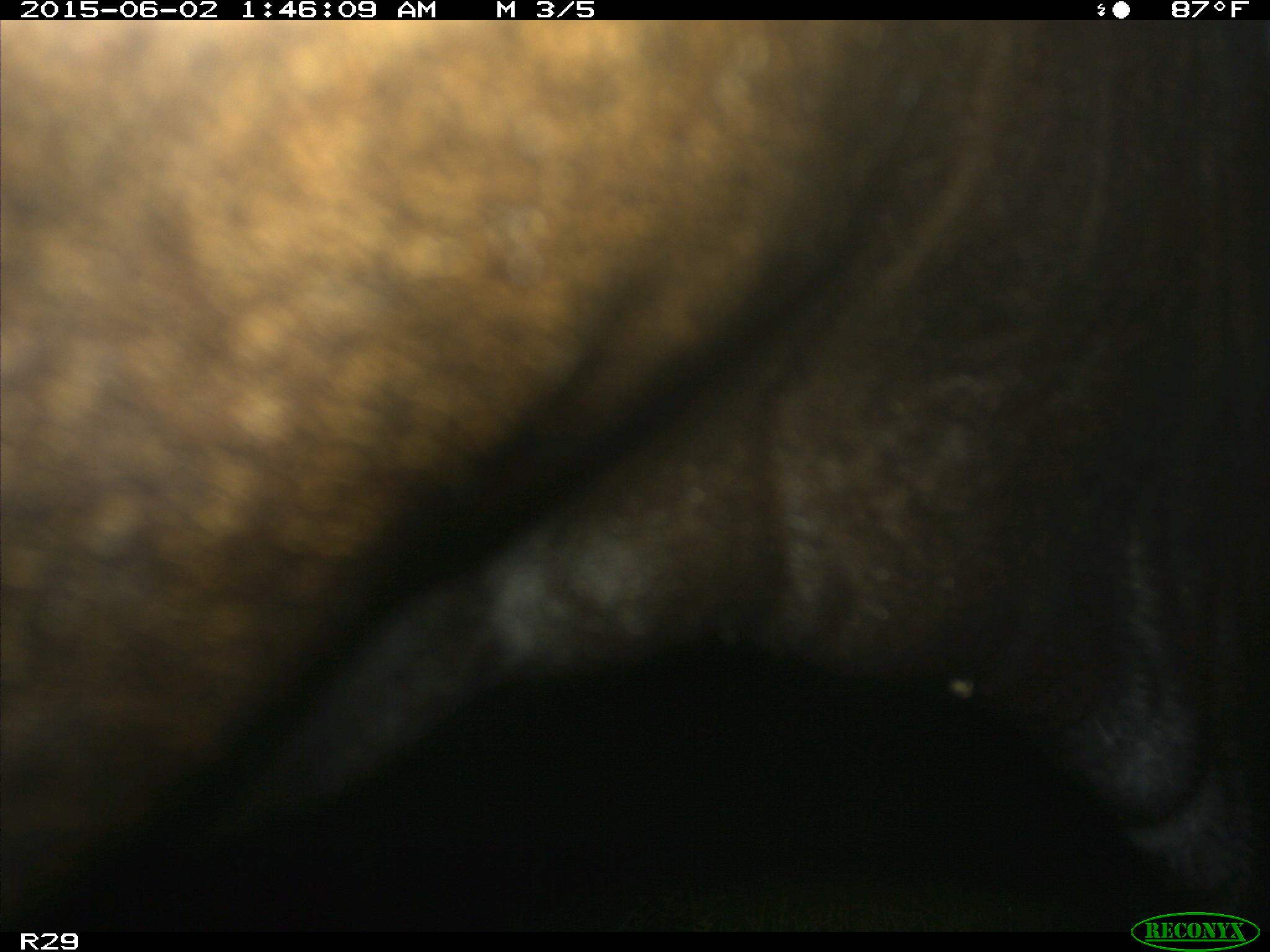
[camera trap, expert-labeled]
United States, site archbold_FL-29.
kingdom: Animalia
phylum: Chordata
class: Mammalia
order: Artiodactyla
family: Bovidae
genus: Bos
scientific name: Bos taurus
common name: domestic cow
Bos taurus (domestic cow).